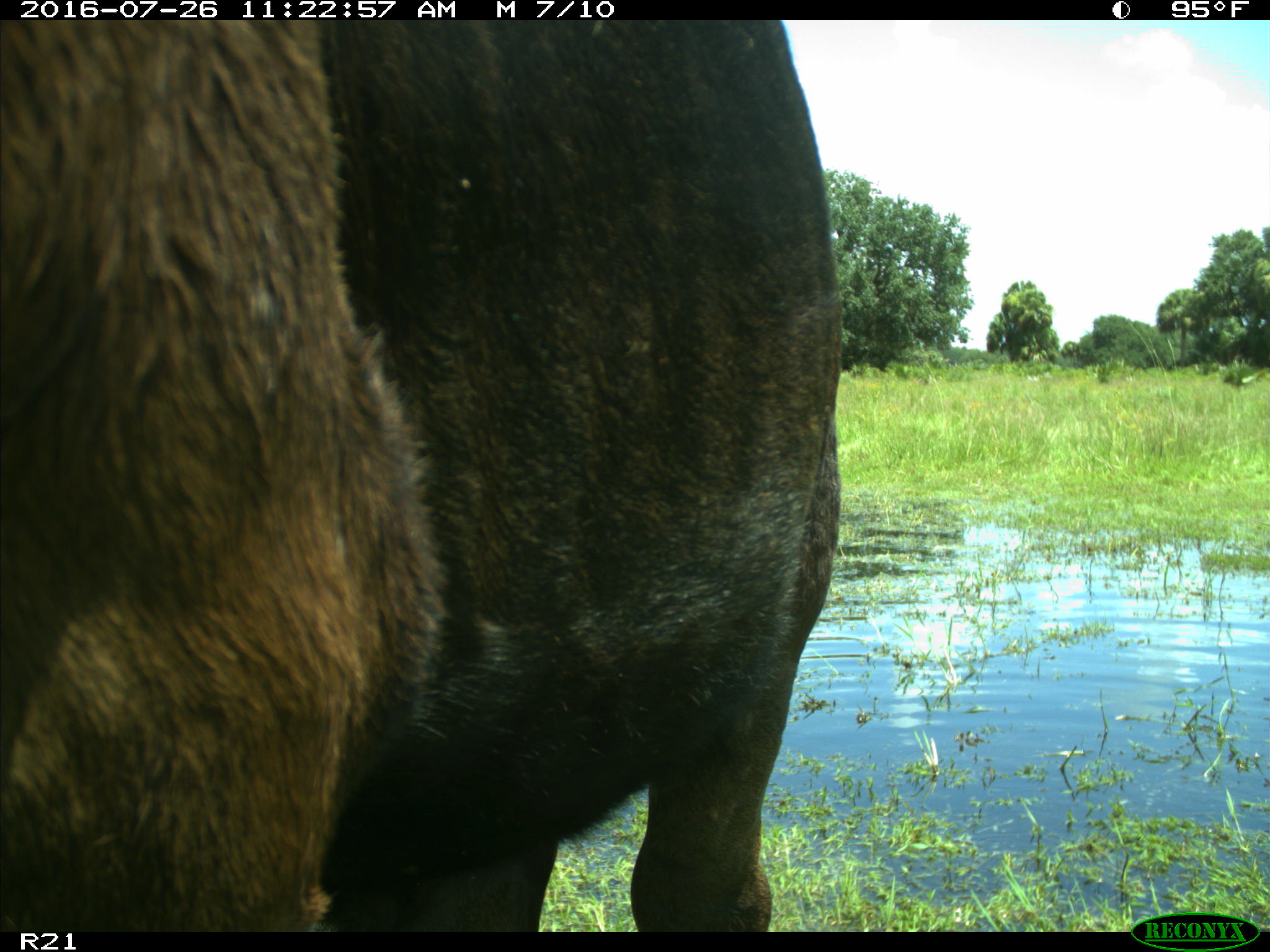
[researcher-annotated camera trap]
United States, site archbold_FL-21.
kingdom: Animalia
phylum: Chordata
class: Mammalia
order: Artiodactyla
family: Bovidae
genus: Bos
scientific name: Bos taurus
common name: domestic cow